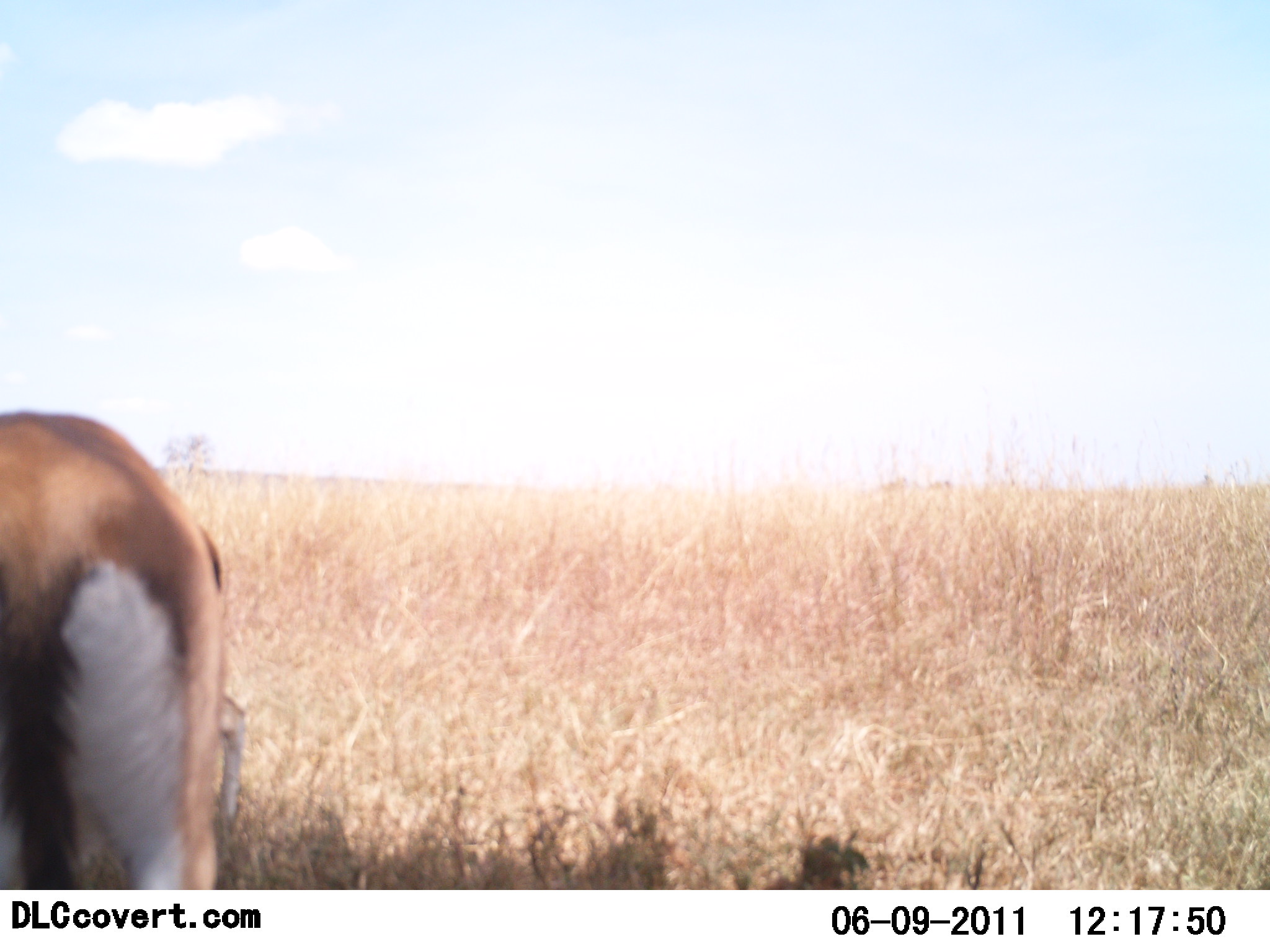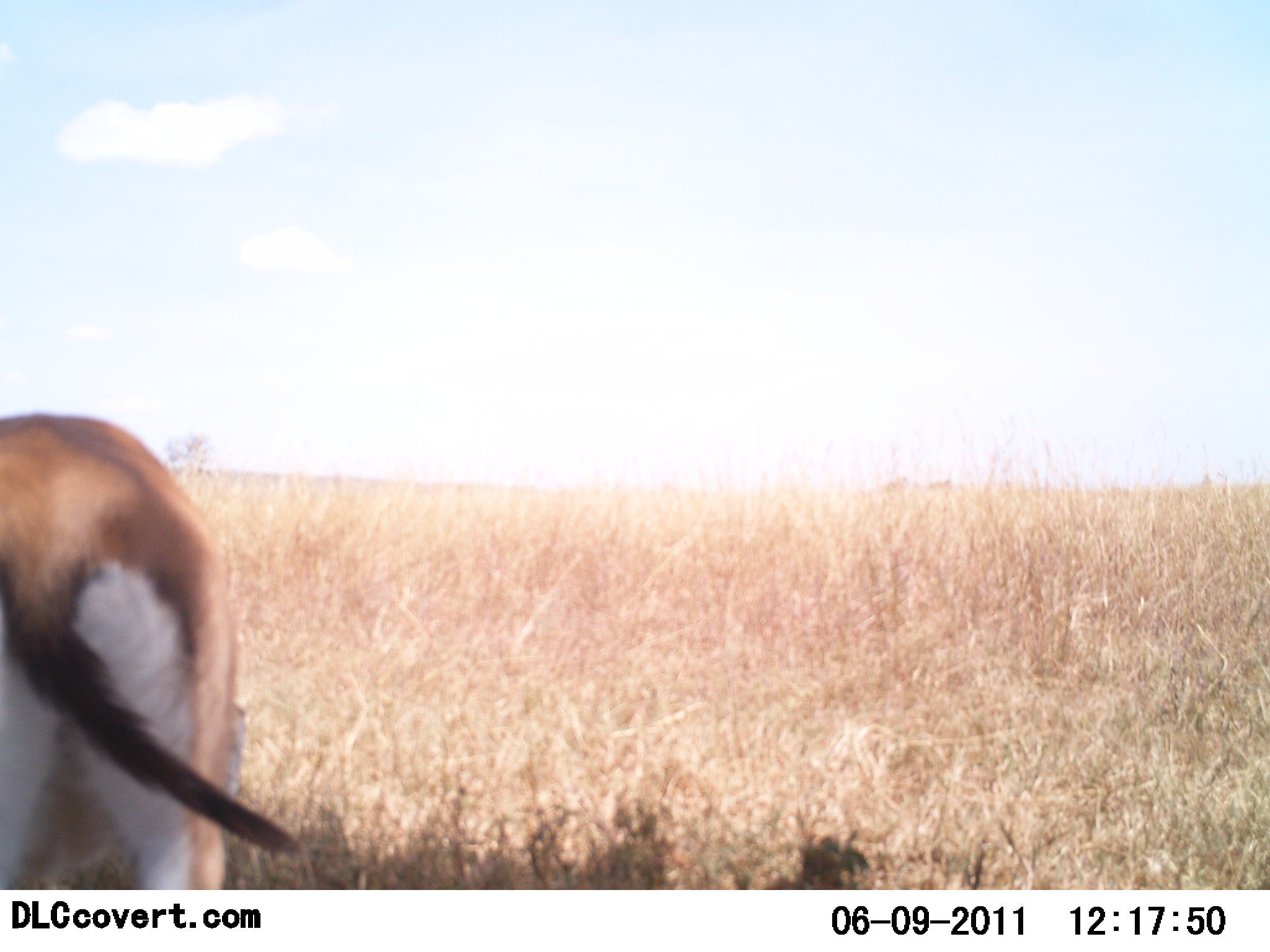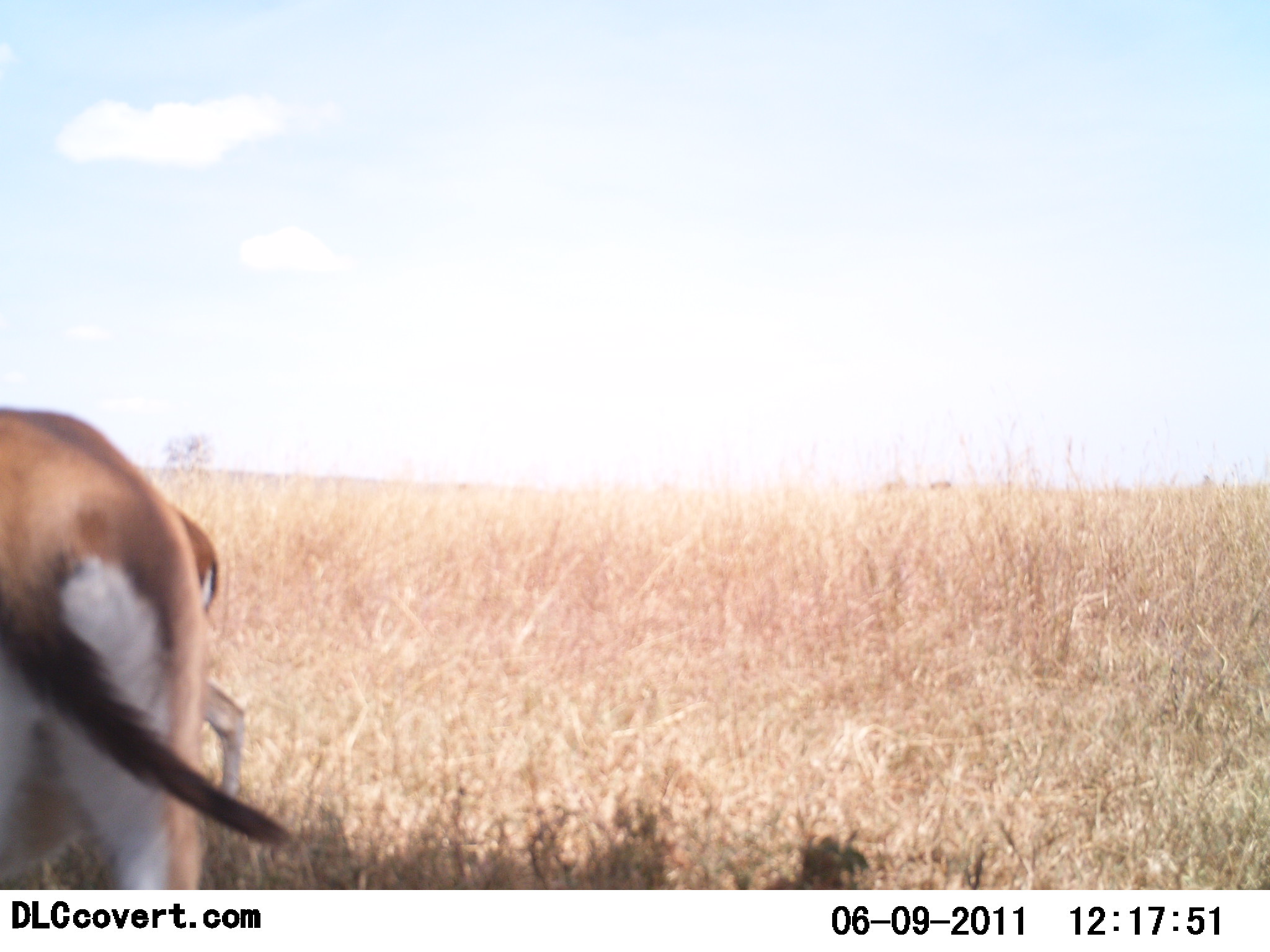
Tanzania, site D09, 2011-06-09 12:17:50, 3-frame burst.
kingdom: Animalia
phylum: Chordata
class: Mammalia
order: Artiodactyla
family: Bovidae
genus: Eudorcas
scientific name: Eudorcas thomsonii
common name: thomson's gazelle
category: gazellethomsons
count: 1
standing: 40%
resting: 10%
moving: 0%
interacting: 0%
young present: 0%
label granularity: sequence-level